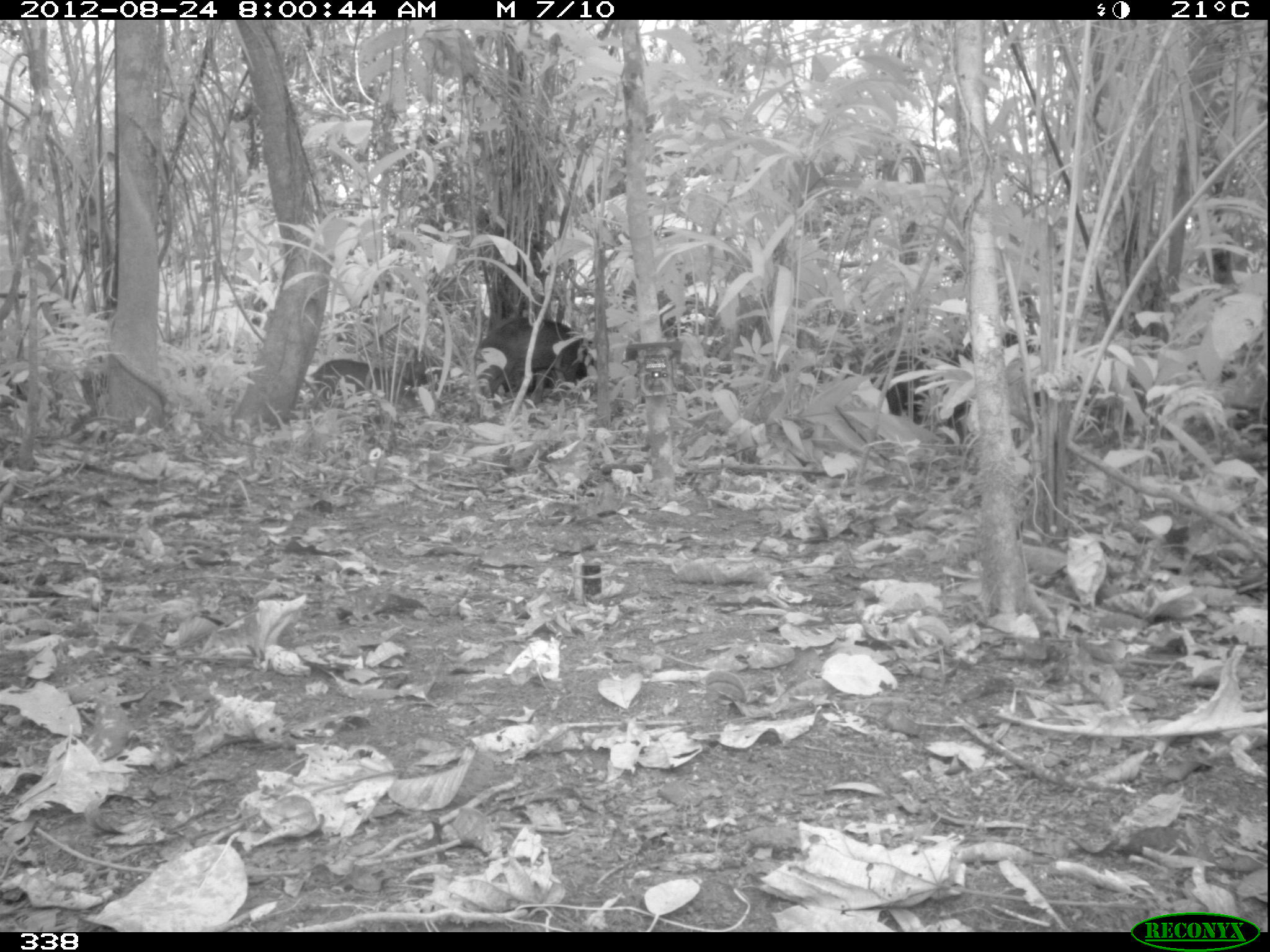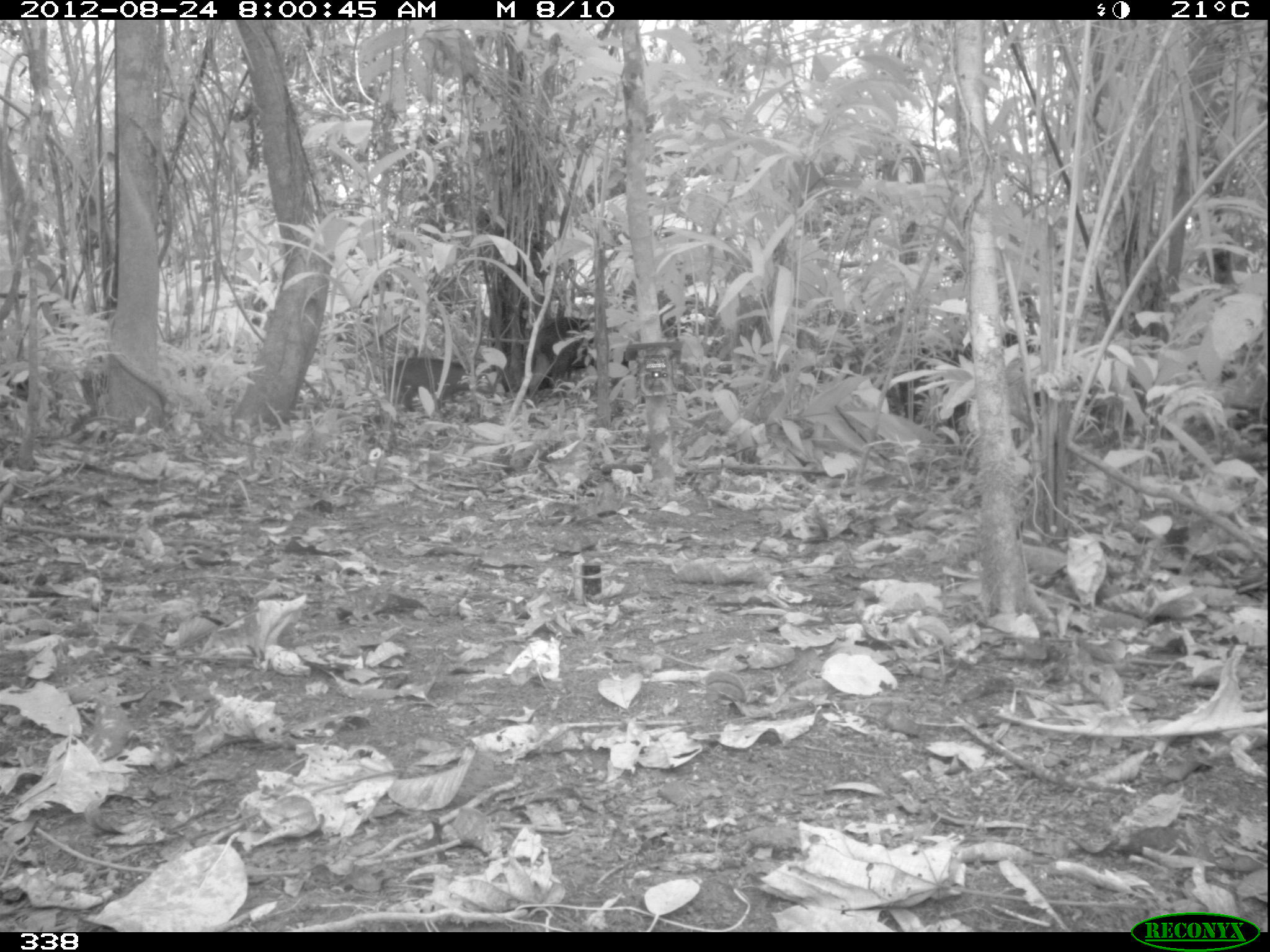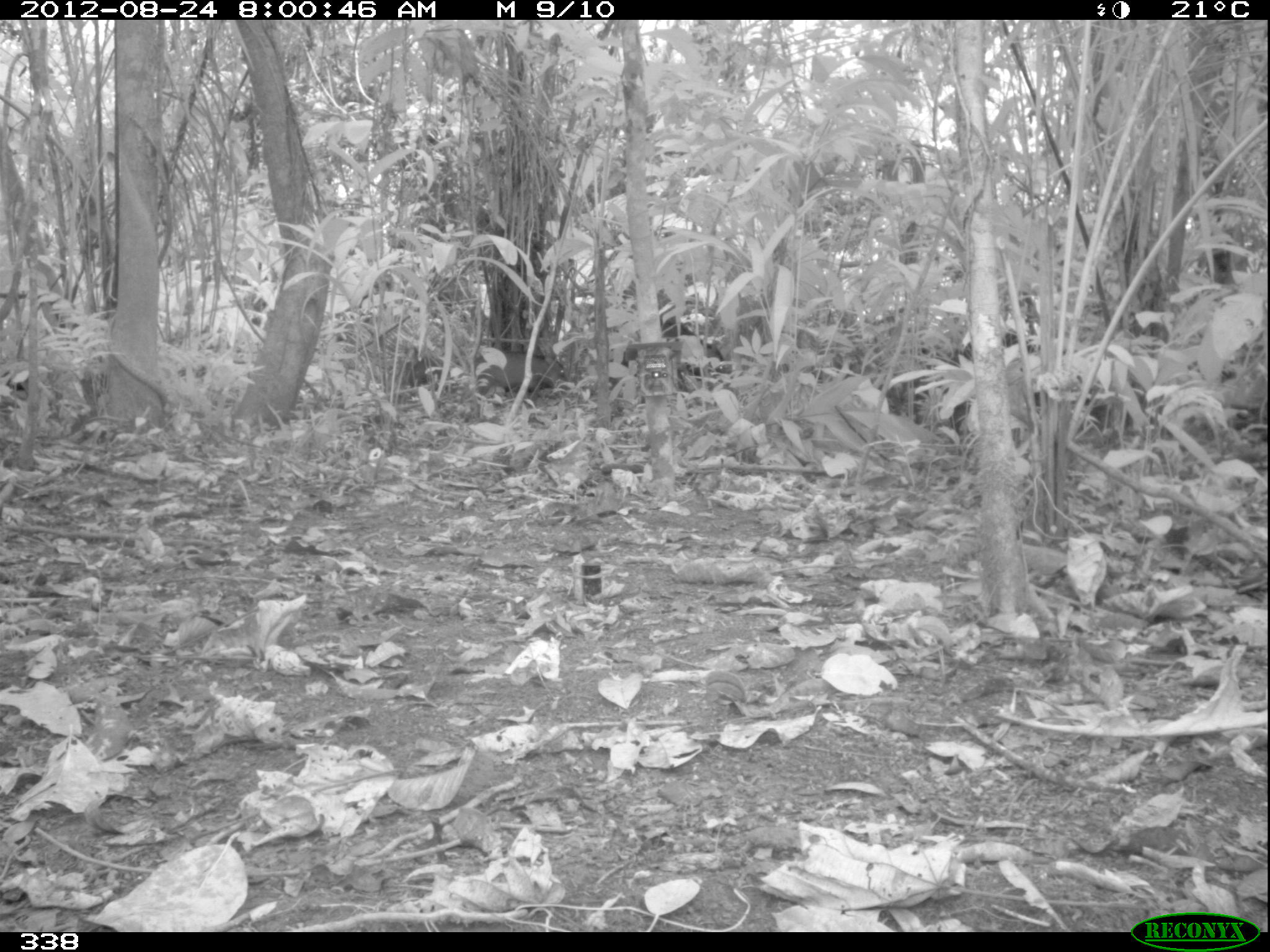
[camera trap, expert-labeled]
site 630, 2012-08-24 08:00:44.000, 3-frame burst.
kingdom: Animalia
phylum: Chordata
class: Mammalia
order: Artiodactyla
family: Tayassuidae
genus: Tayassu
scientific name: Tayassu pecari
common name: white-lipped peccary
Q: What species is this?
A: Tayassu pecari (white-lipped peccary).